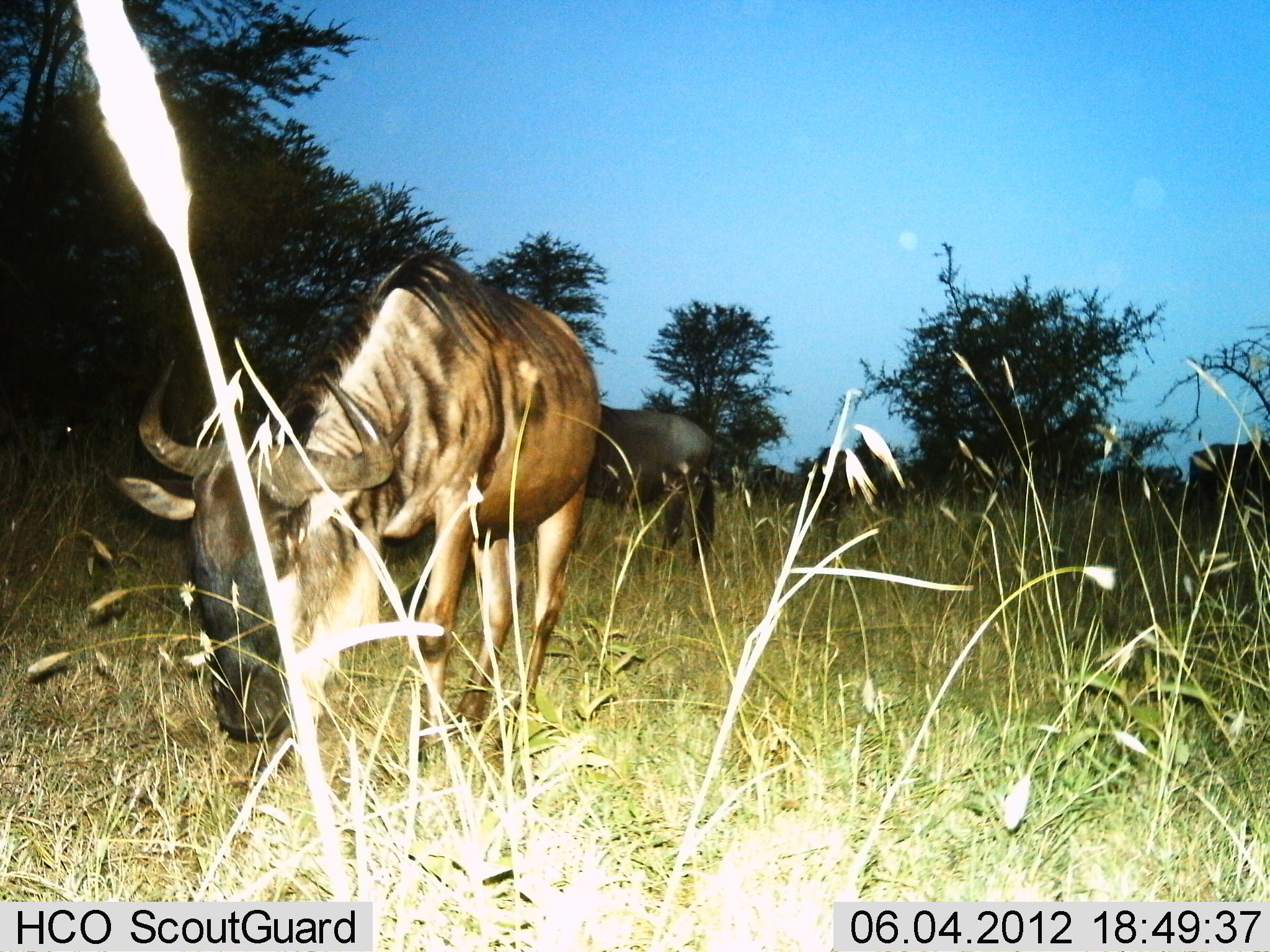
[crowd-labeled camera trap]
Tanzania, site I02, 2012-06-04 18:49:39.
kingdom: Animalia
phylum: Chordata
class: Mammalia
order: Artiodactyla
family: Bovidae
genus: Connochaetes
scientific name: Connochaetes taurinus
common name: blue wildebeest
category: wildebeest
Wildebeest (blue wildebeest) (Connochaetes taurinus), count 3. Behavior (volunteer vote fractions): standing 30%, resting 0%, moving 10%, interacting 0%. Young present (vote fraction): 0%. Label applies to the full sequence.